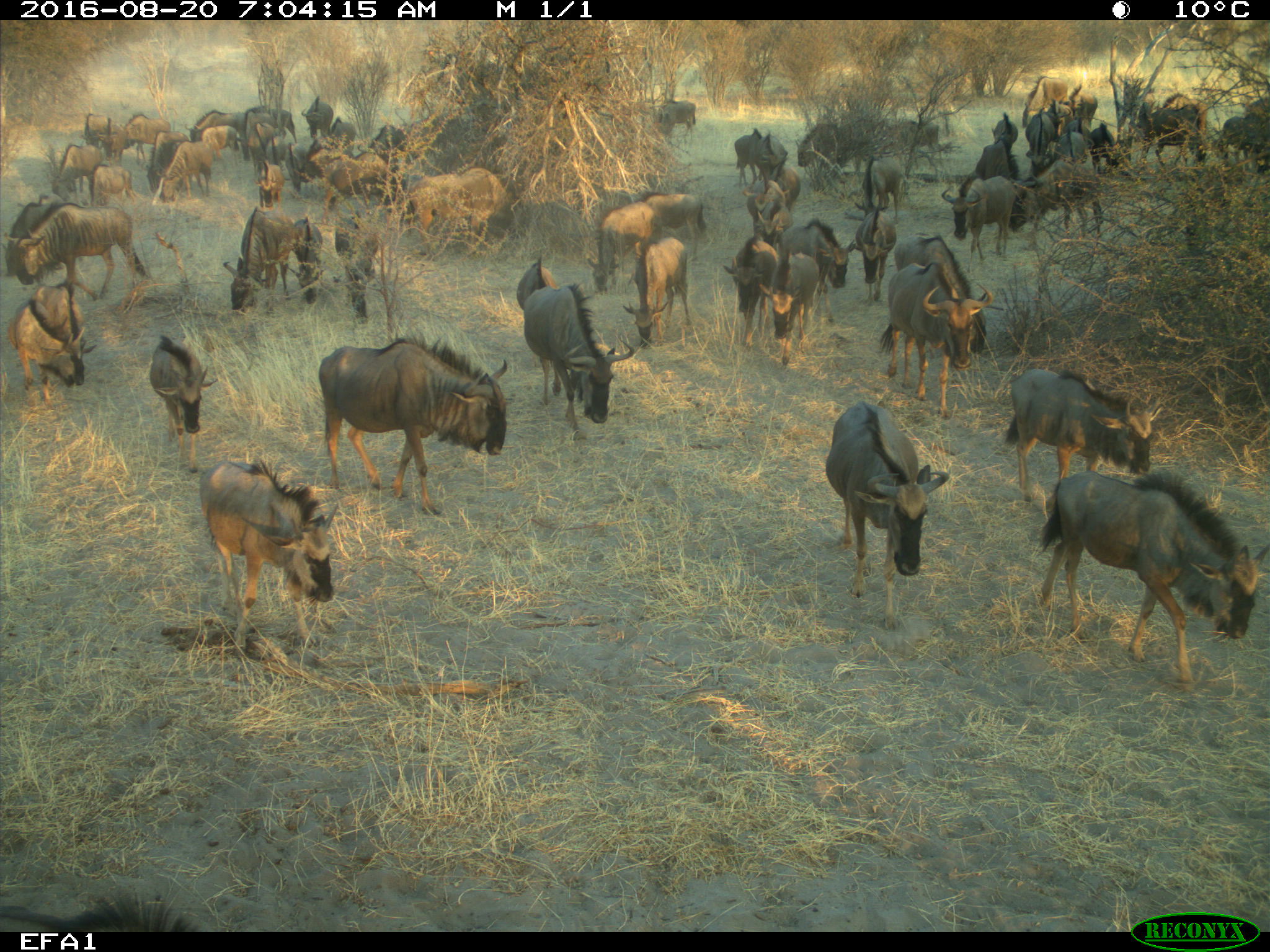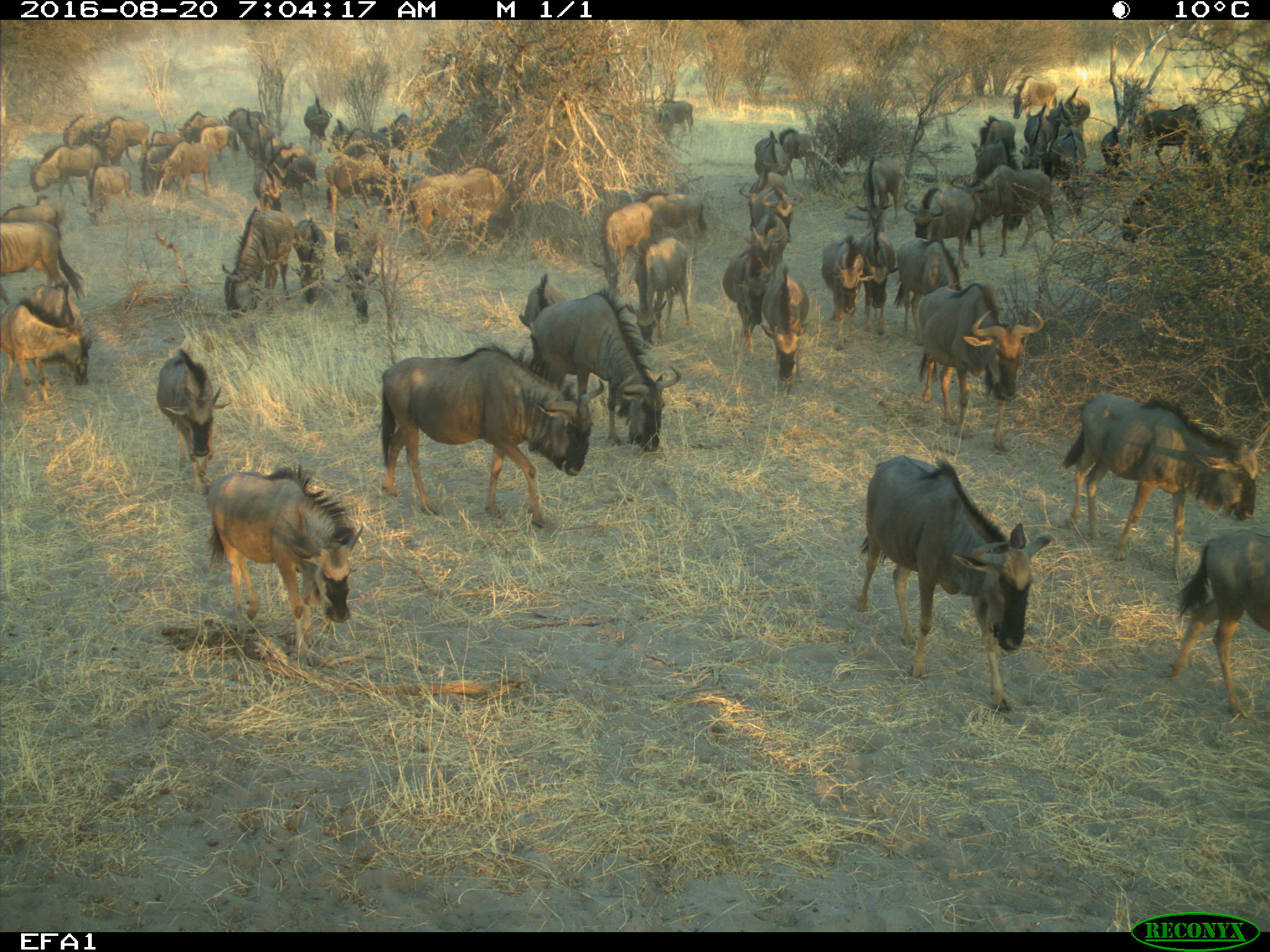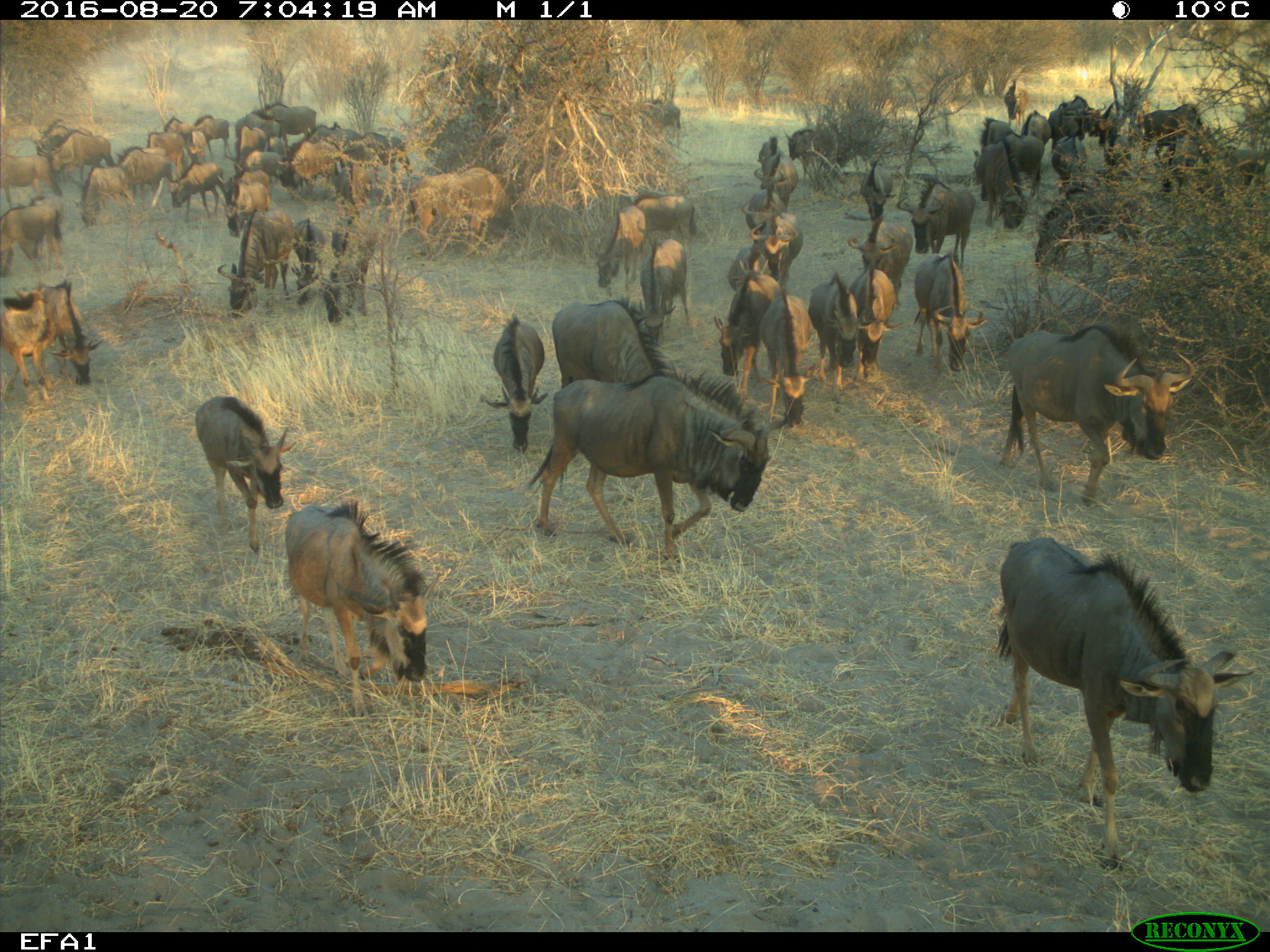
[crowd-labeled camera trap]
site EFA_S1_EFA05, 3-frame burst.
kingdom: Animalia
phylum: Chordata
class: Mammalia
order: Artiodactyla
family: Bovidae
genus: Connochaetes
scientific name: Connochaetes taurinus taurinus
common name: blue wildebeest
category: wildebeestblue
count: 51+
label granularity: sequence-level